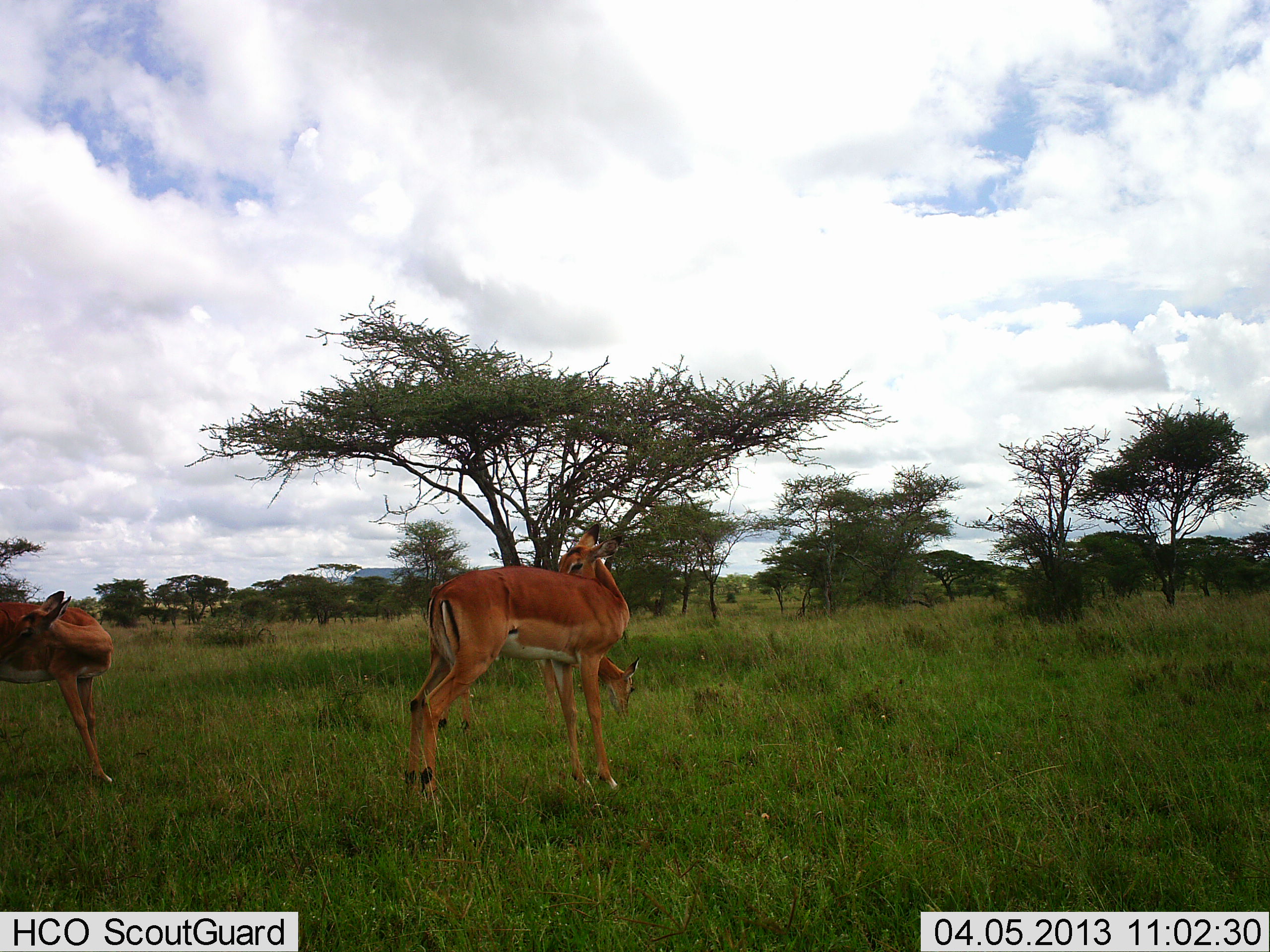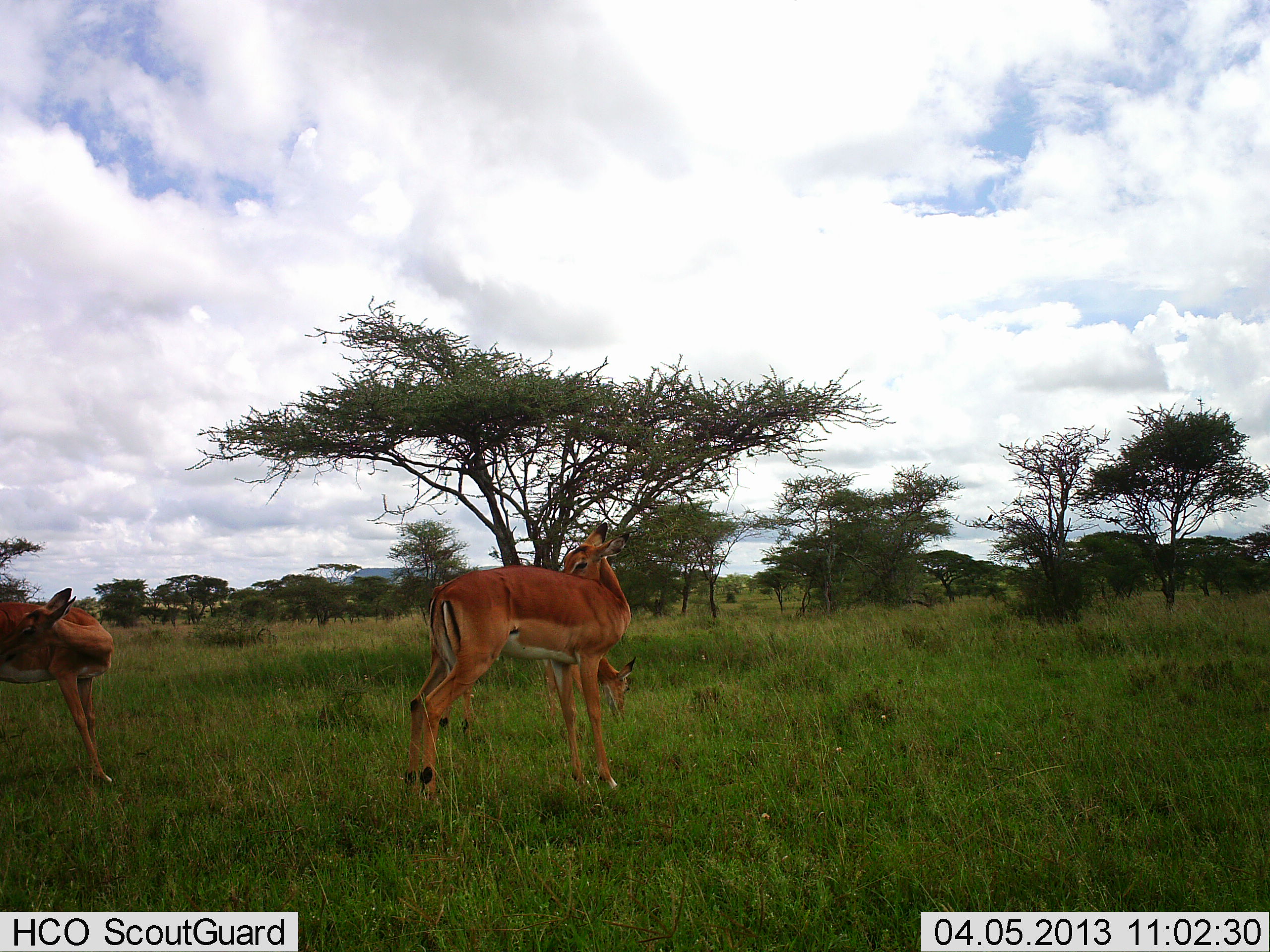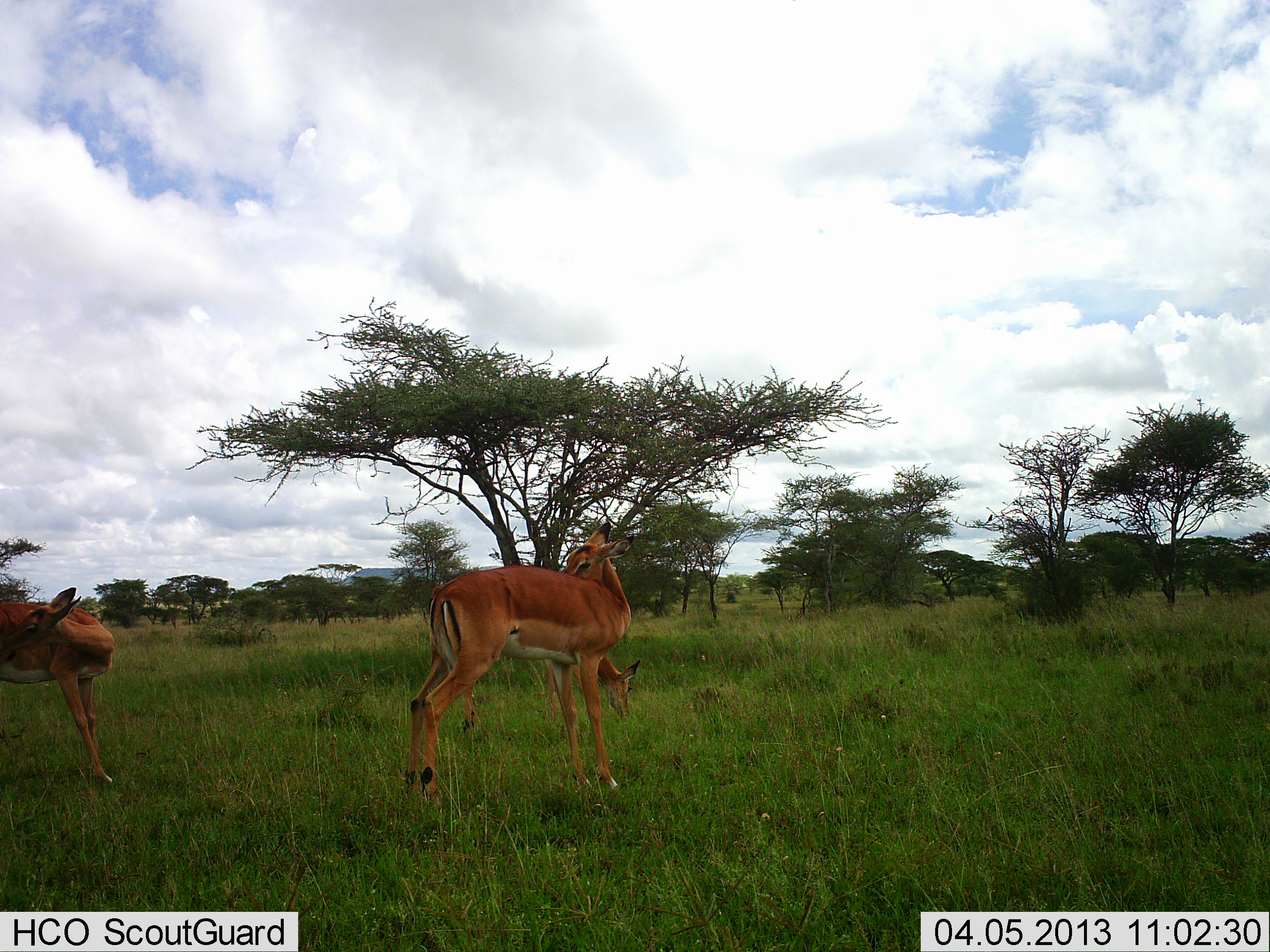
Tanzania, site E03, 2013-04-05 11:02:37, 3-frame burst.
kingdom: Animalia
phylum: Chordata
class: Mammalia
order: Artiodactyla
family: Bovidae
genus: Aepyceros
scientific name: Aepyceros melampus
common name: impala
Impala (Aepyceros melampus), count 3. Behavior (volunteer vote fractions): standing 94%, resting 6%, moving 0%, interacting 0%. Young present (vote fraction): 24%. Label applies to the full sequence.